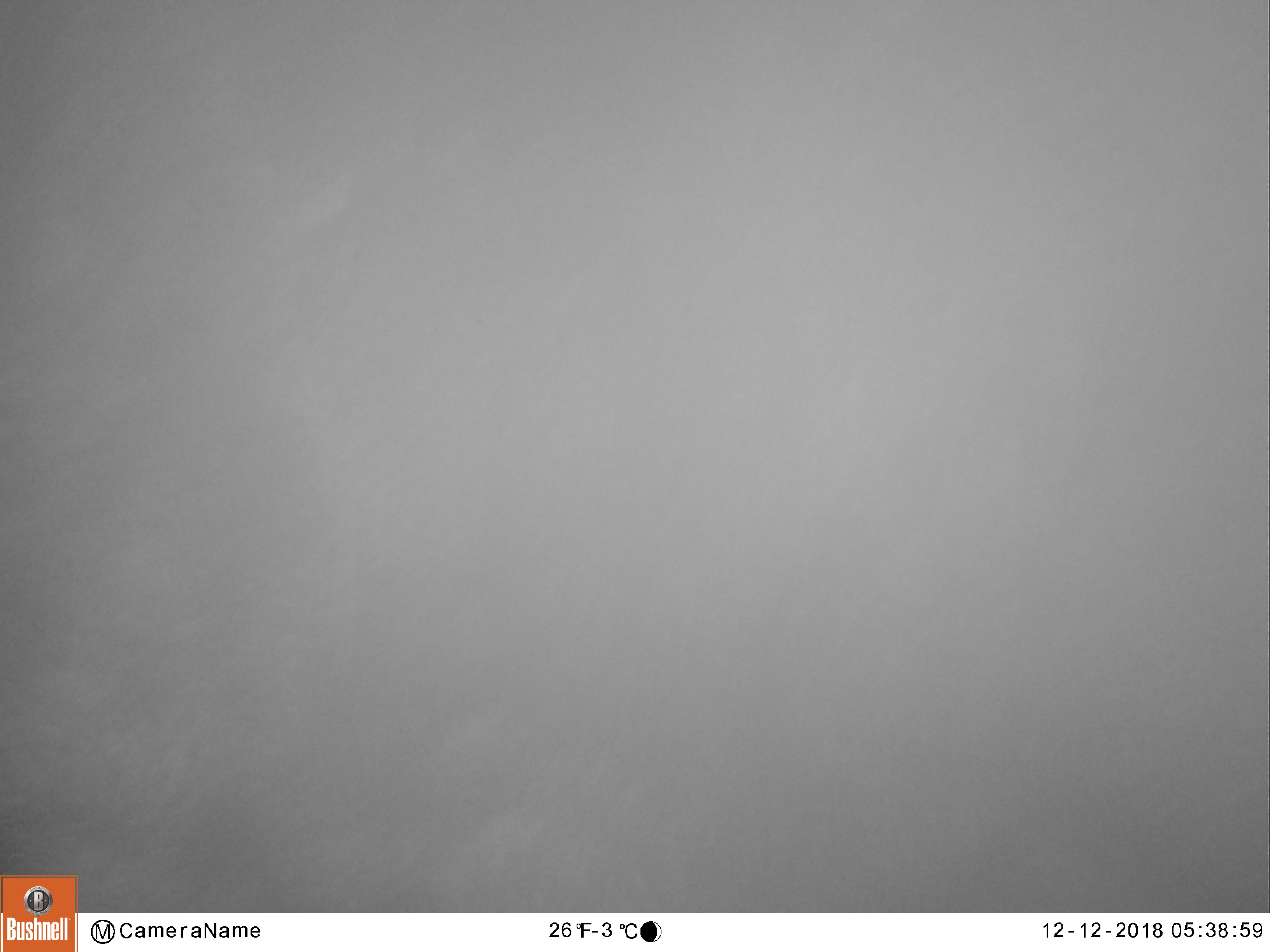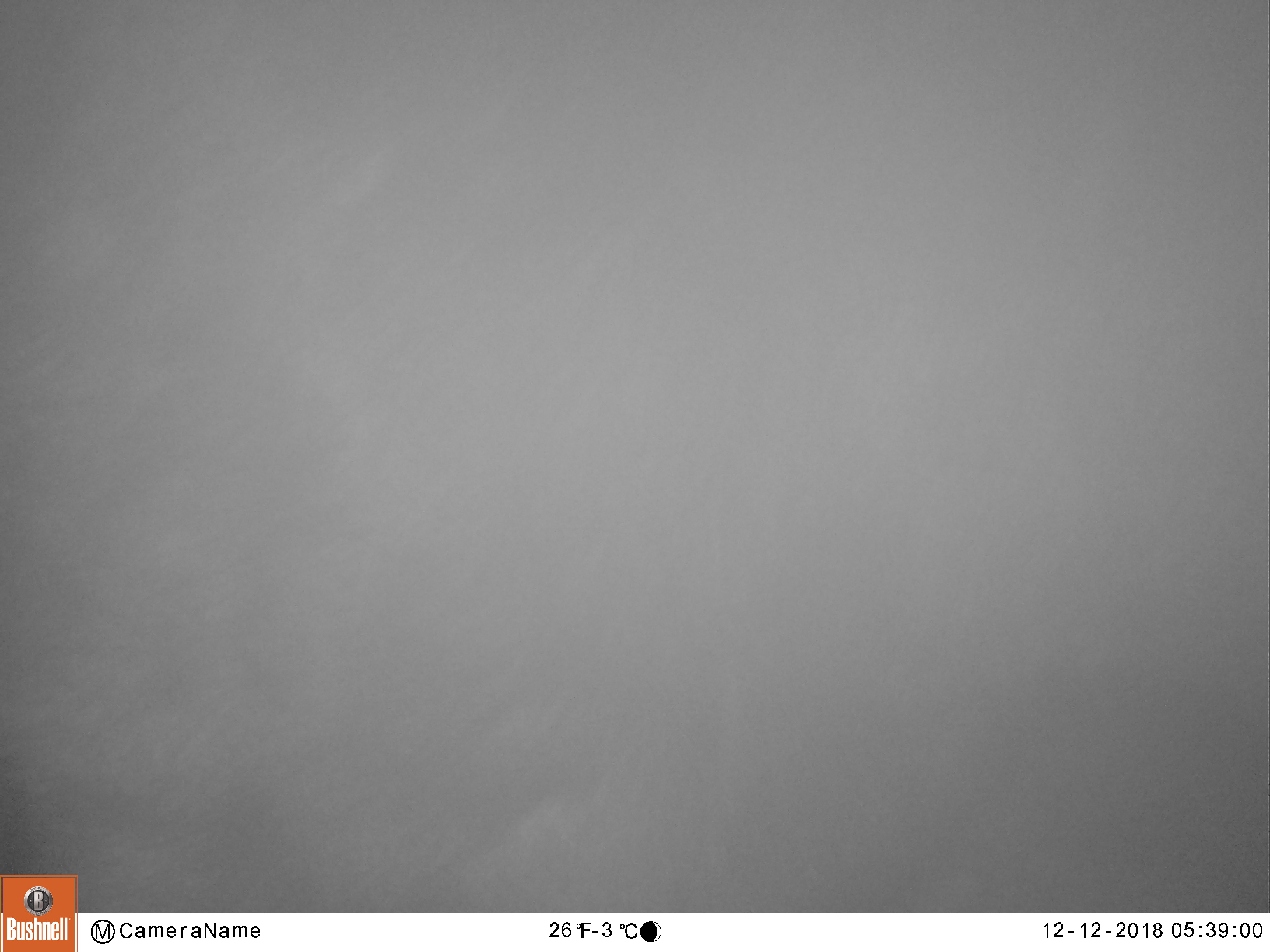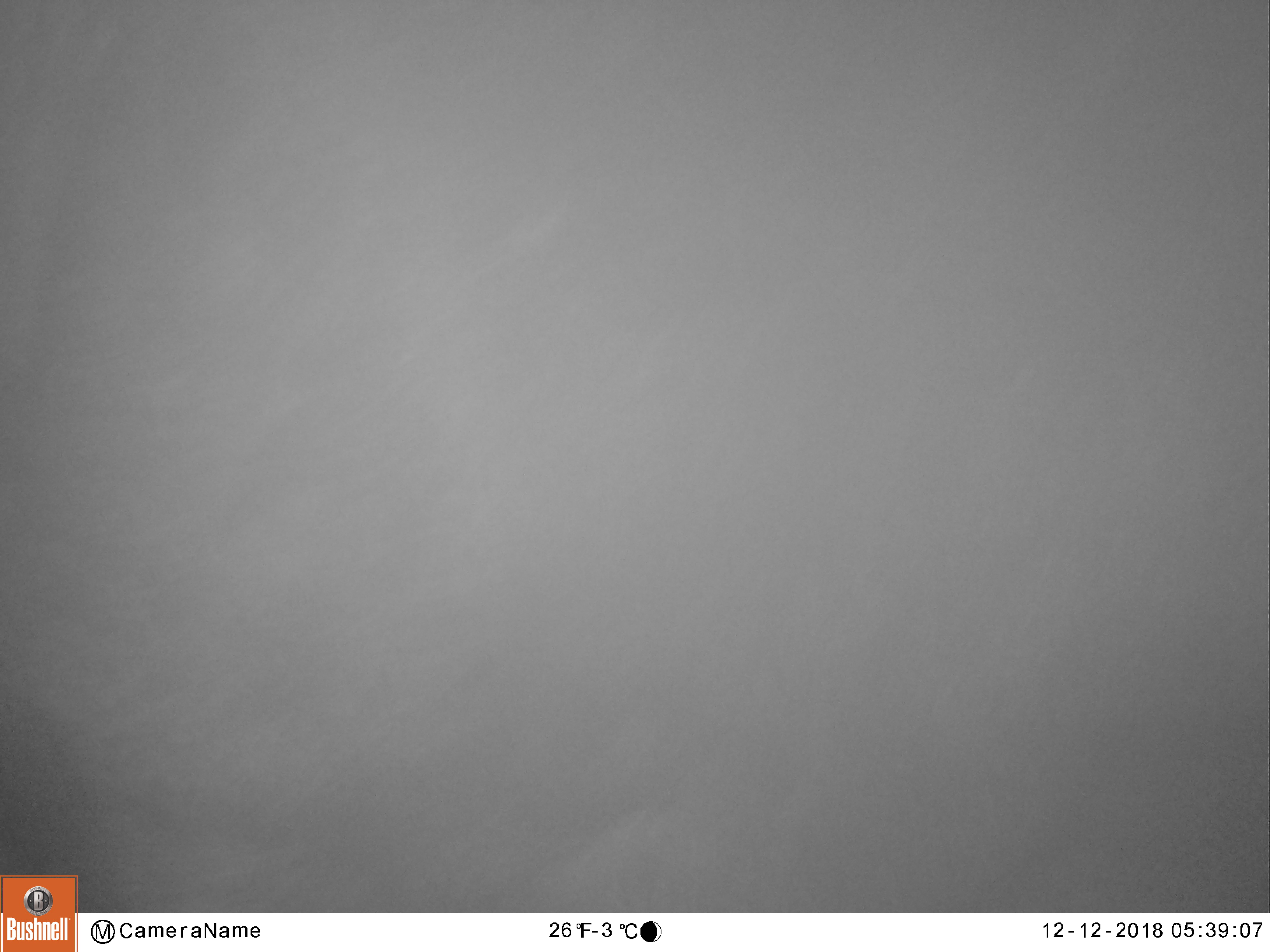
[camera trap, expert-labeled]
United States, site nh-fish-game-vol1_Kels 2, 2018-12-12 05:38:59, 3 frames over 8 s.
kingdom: Animalia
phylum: Chordata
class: Mammalia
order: Artiodactyla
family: Cervidae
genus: Alces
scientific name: Alces alces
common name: moose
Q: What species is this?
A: Moose (Alces alces).